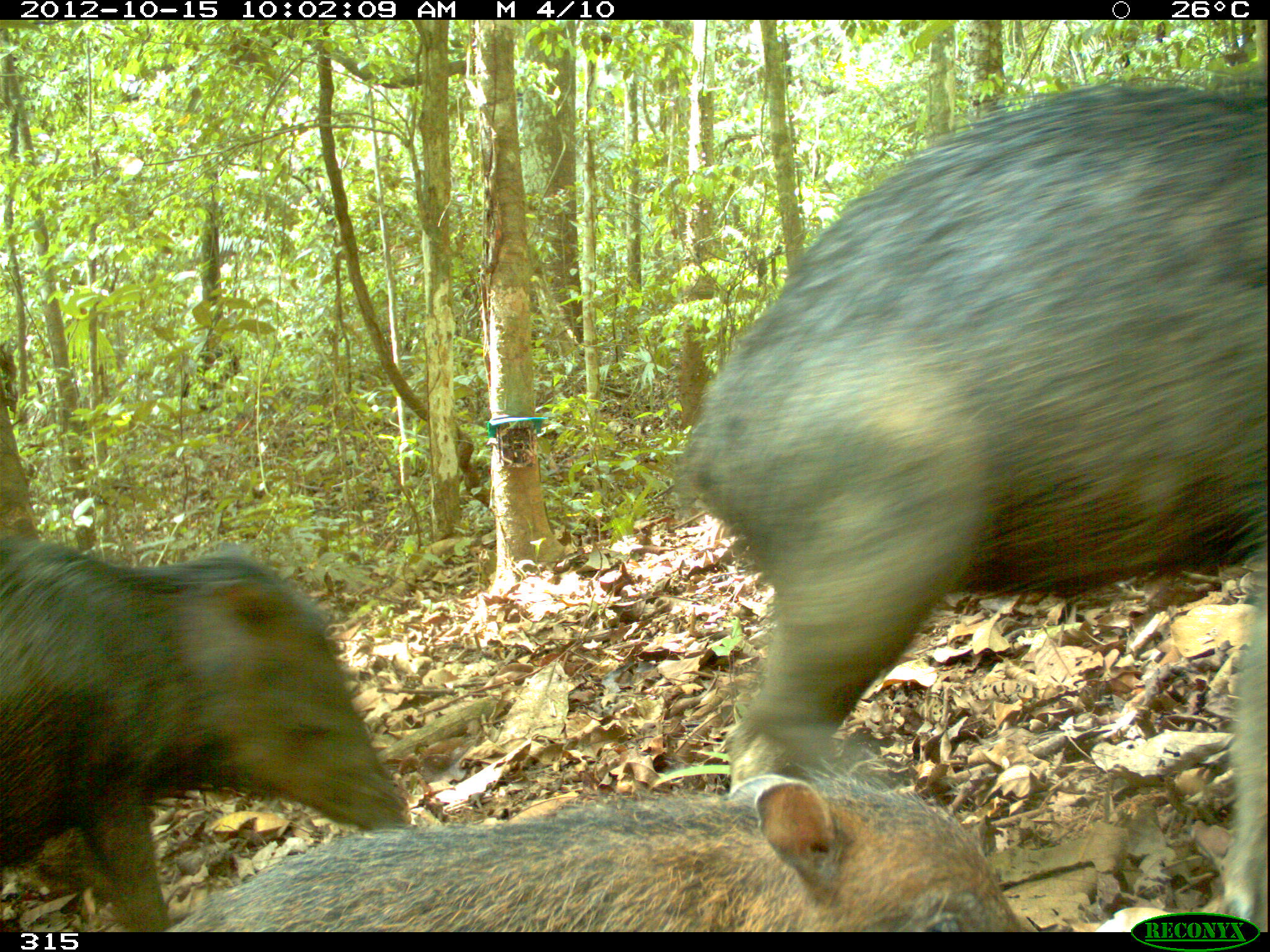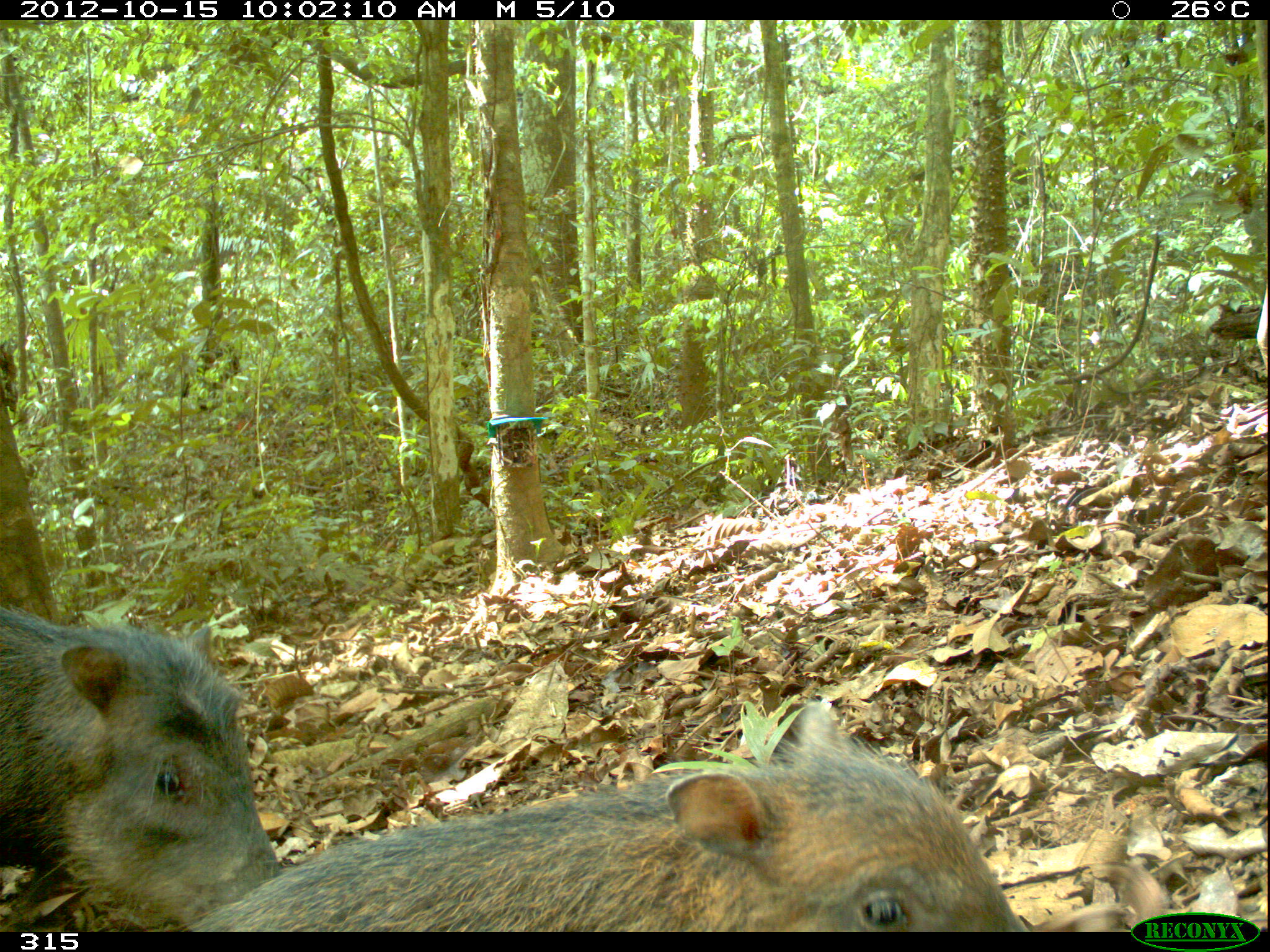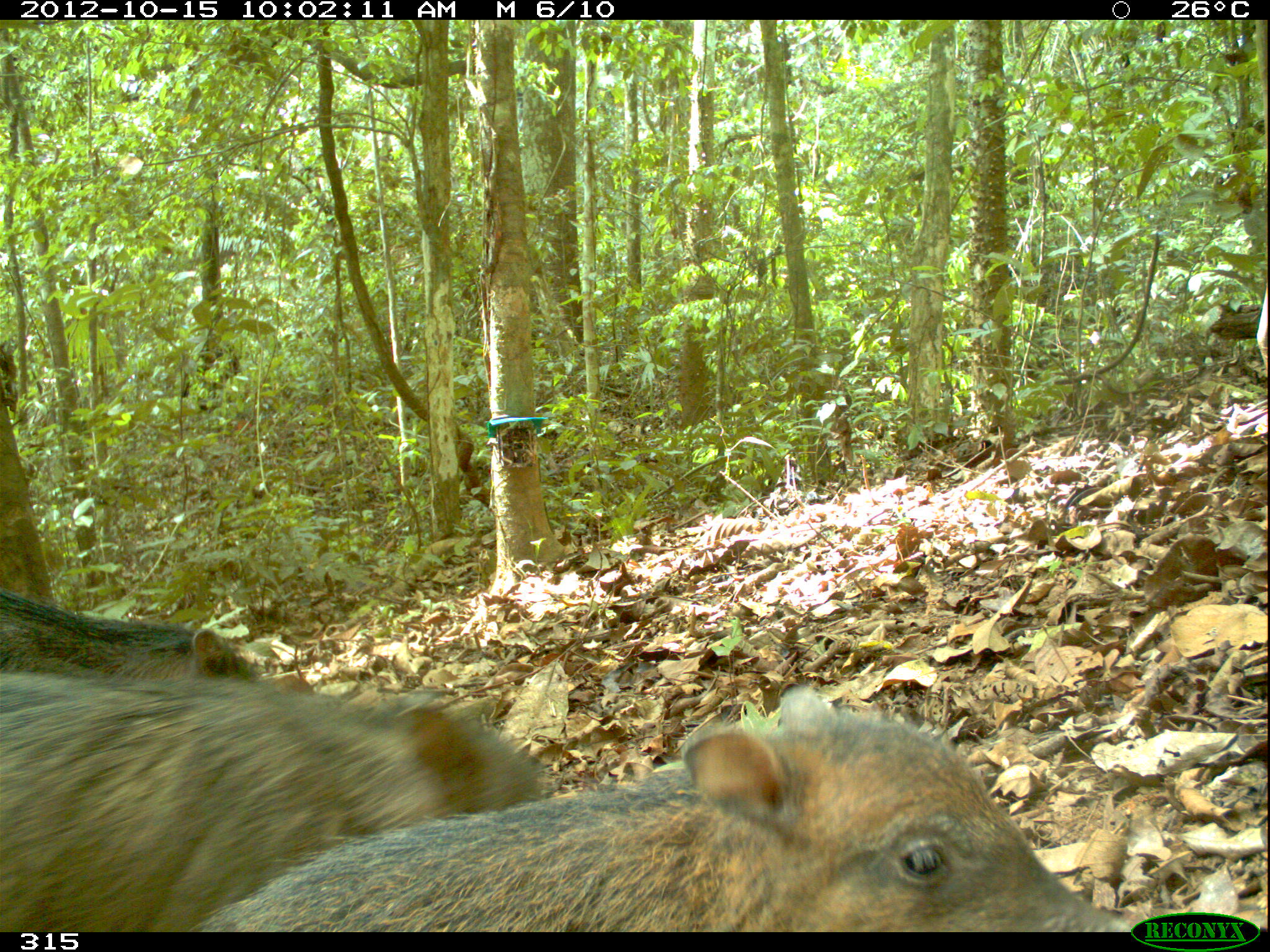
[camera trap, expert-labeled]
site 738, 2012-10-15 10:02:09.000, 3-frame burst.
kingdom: Animalia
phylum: Chordata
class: Mammalia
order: Artiodactyla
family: Tayassuidae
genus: Tayassu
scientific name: Tayassu pecari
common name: white-lipped peccary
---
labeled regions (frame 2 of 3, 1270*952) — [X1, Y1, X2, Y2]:
tayassu pecari: [185, 701, 1027, 932]; [0, 602, 284, 931]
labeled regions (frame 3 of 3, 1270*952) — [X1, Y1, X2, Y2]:
tayassu pecari: [190, 683, 1137, 932]; [0, 667, 552, 931]; [0, 584, 268, 684]